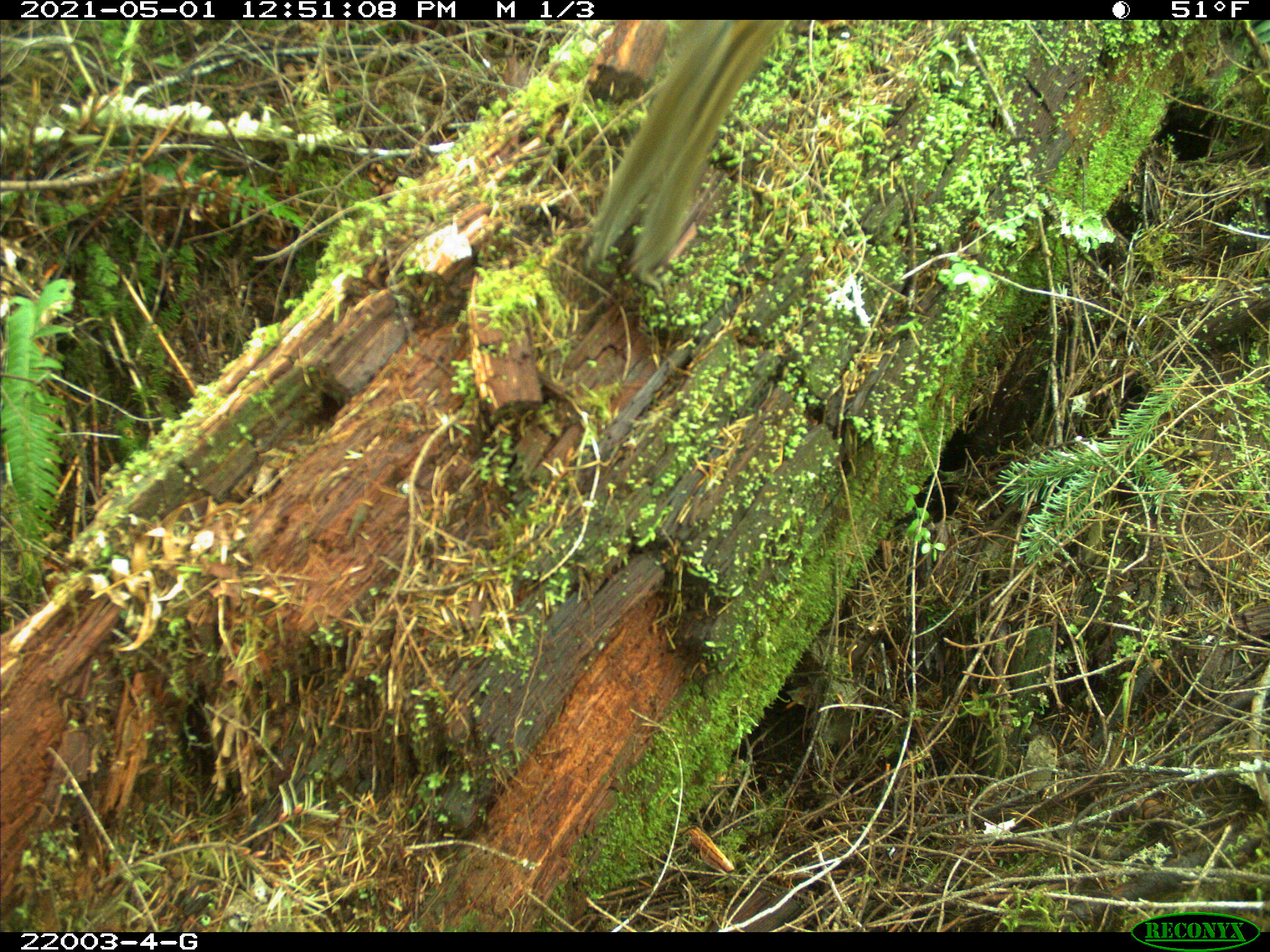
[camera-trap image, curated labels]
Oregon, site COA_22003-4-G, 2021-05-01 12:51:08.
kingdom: Animalia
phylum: Chordata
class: Mammalia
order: Rodentia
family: Sciuridae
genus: Neotamias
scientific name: Neotamias townsendii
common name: townsend's chipmunk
Townsend's chipmunk (Neotamias townsendii).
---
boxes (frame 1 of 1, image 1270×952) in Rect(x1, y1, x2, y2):
townsend's chipmunk: Rect(587, 23, 794, 276)